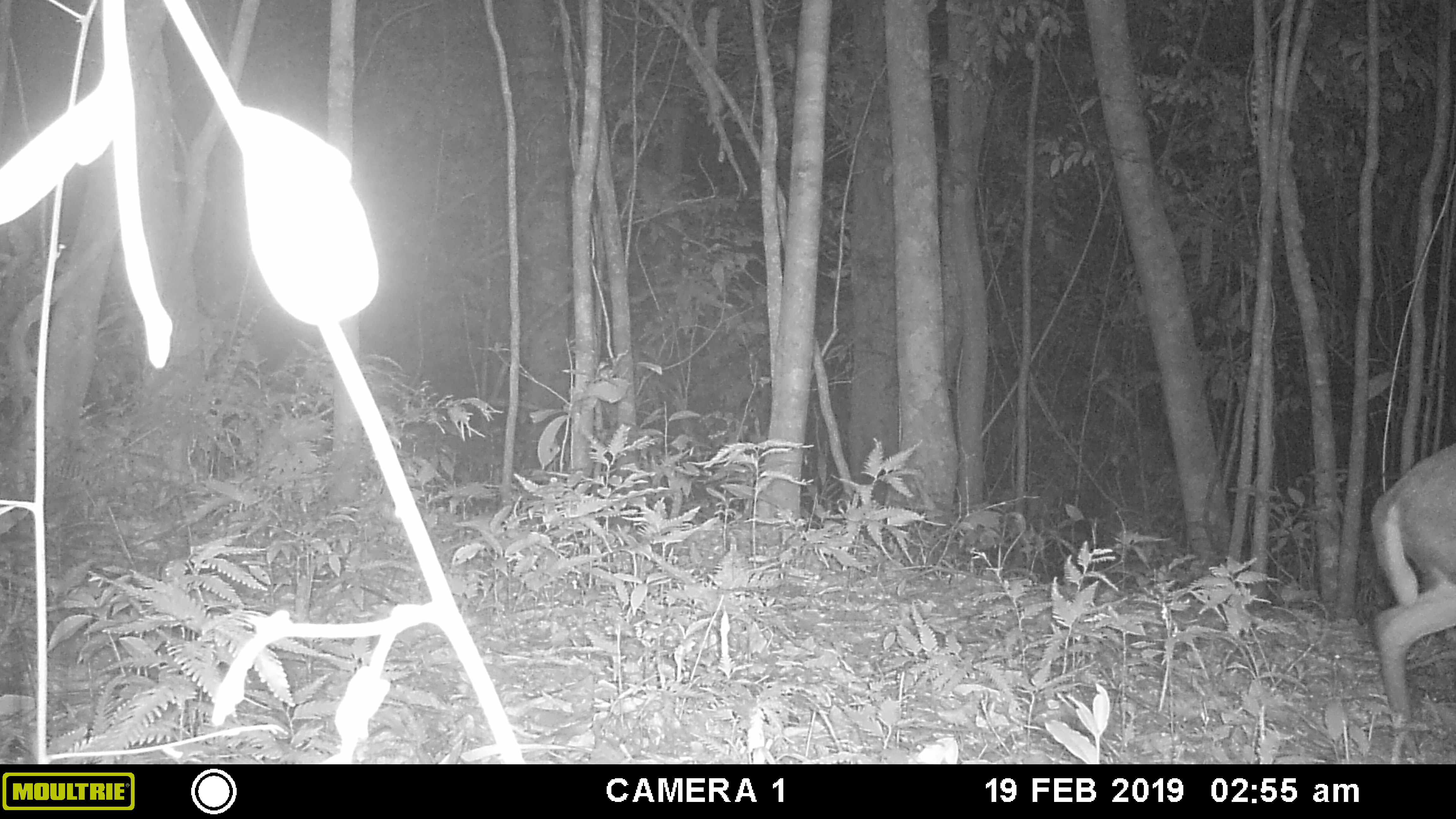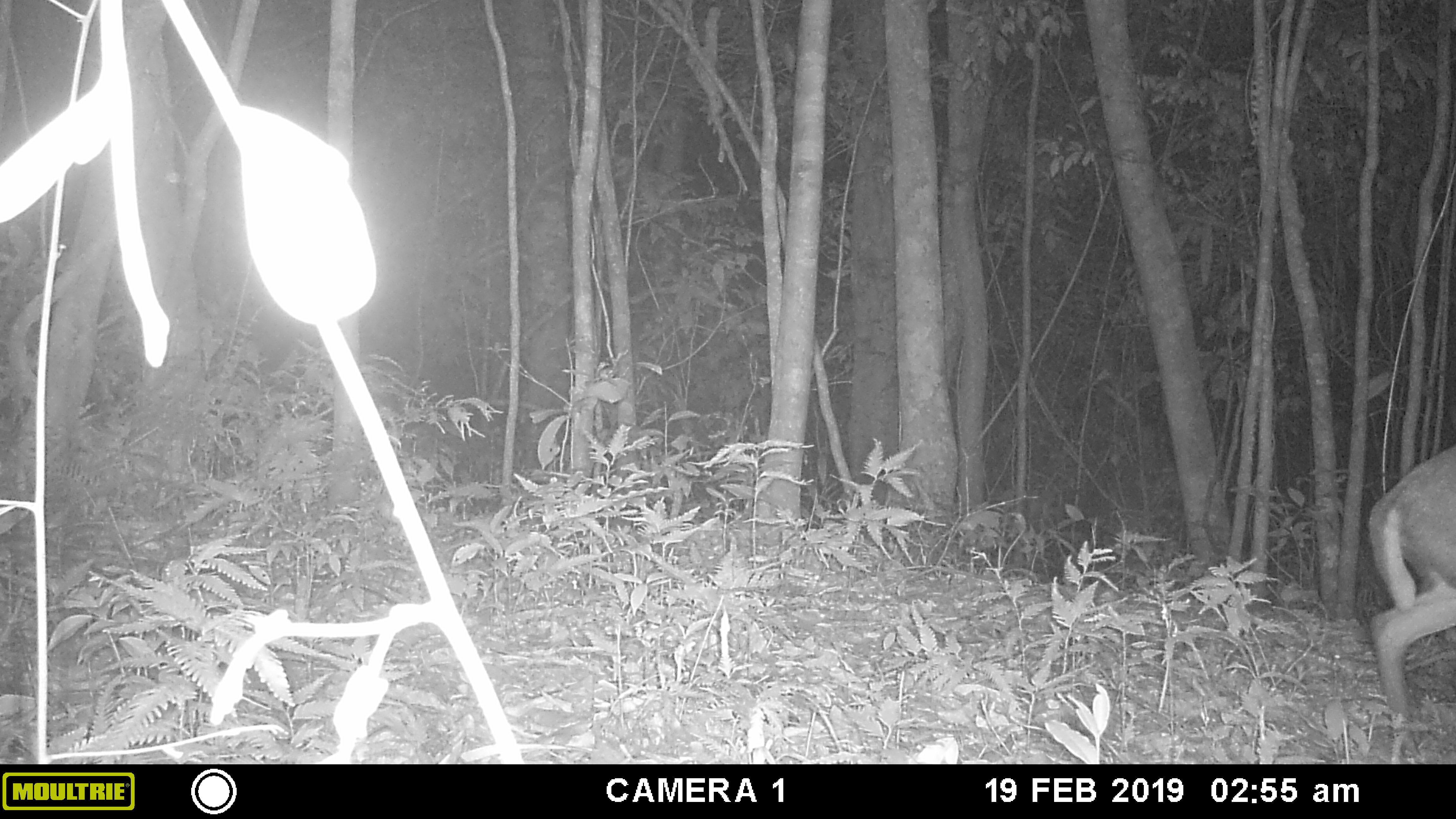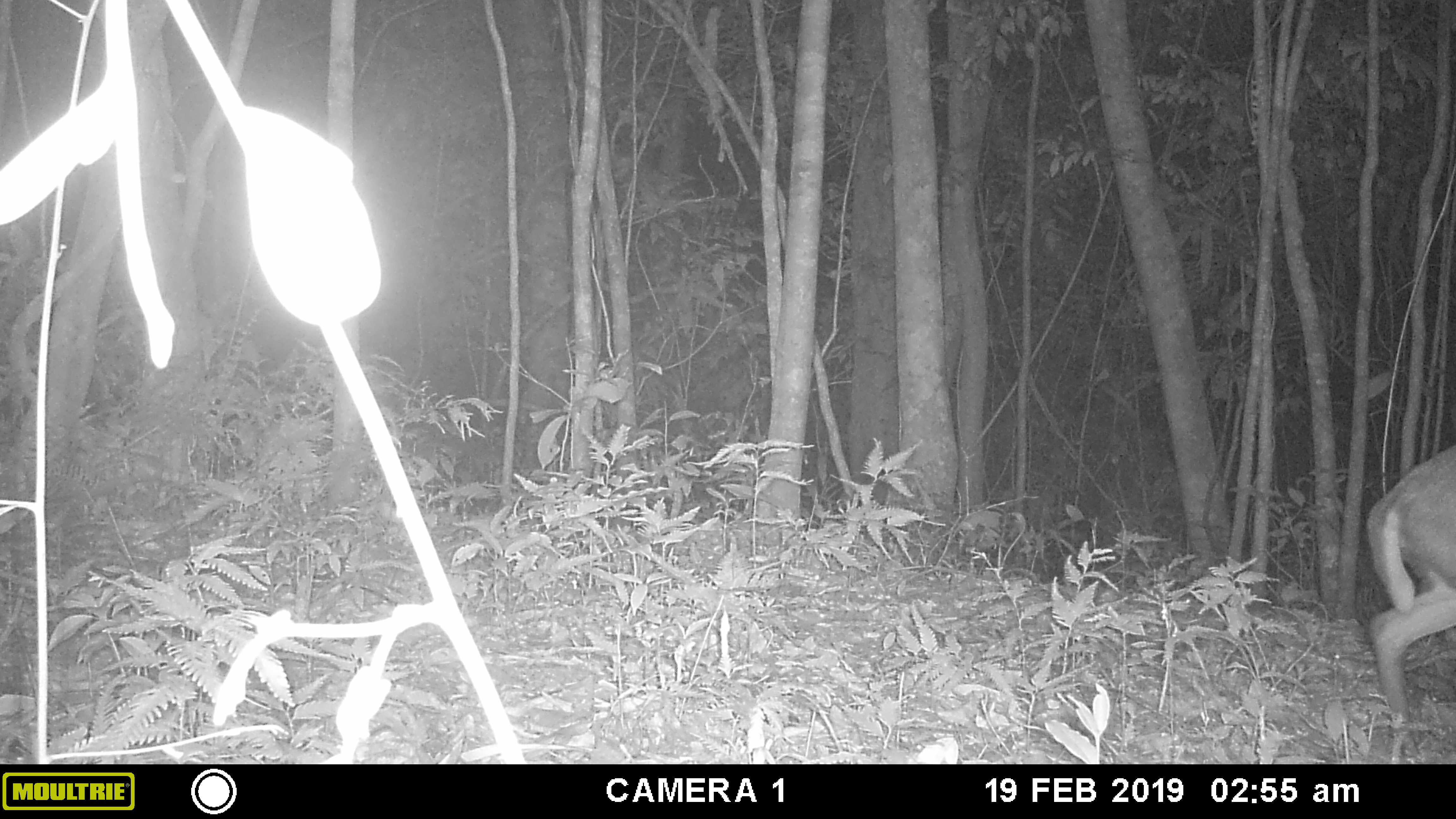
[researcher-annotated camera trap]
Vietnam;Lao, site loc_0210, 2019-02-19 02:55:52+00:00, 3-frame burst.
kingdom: Animalia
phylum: Chordata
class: Mammalia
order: Artiodactyla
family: Cervidae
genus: Muntiacus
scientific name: Muntiacus rooseveltorum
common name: roosevelt's muntjac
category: roosevelts muntjac group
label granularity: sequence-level